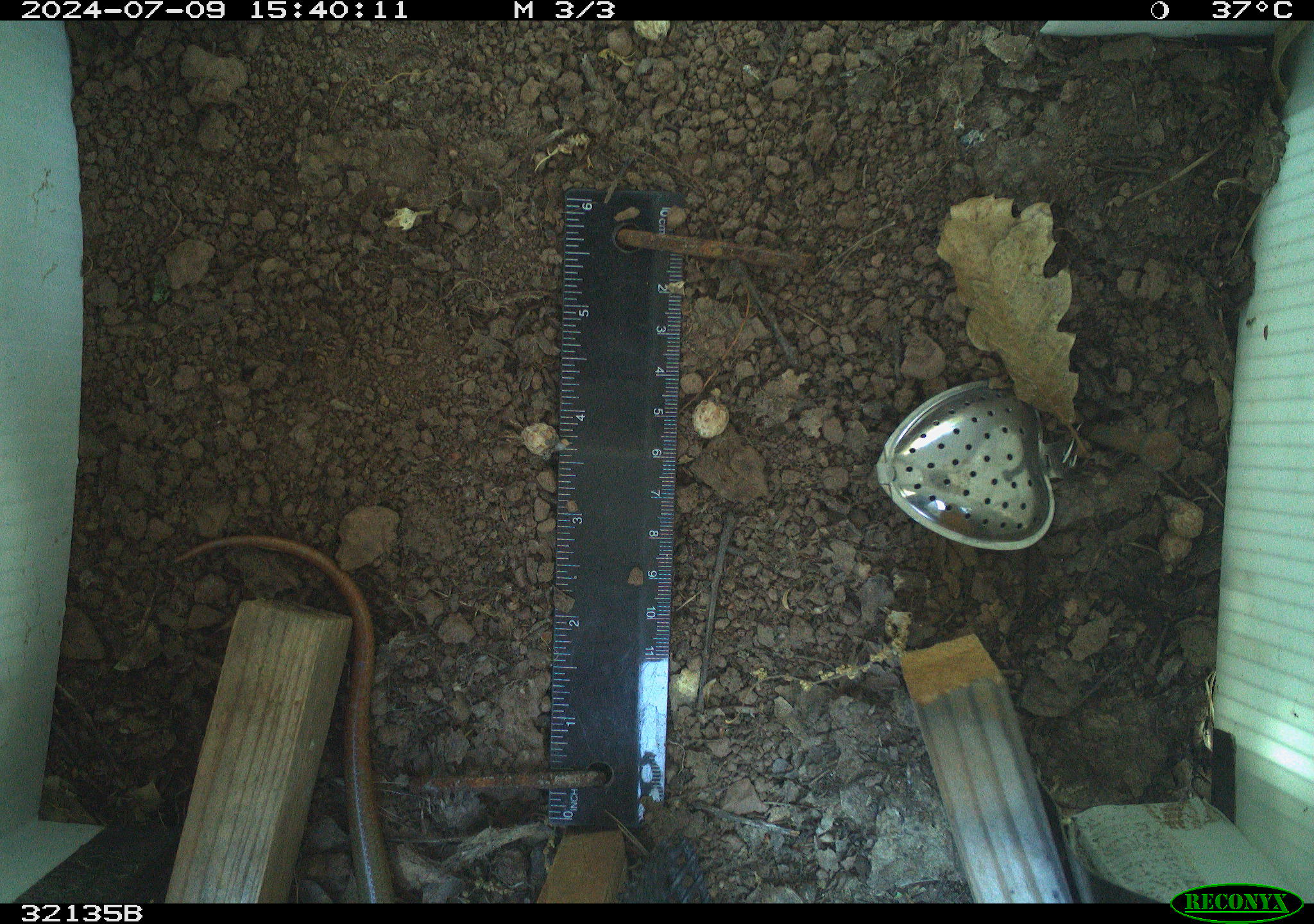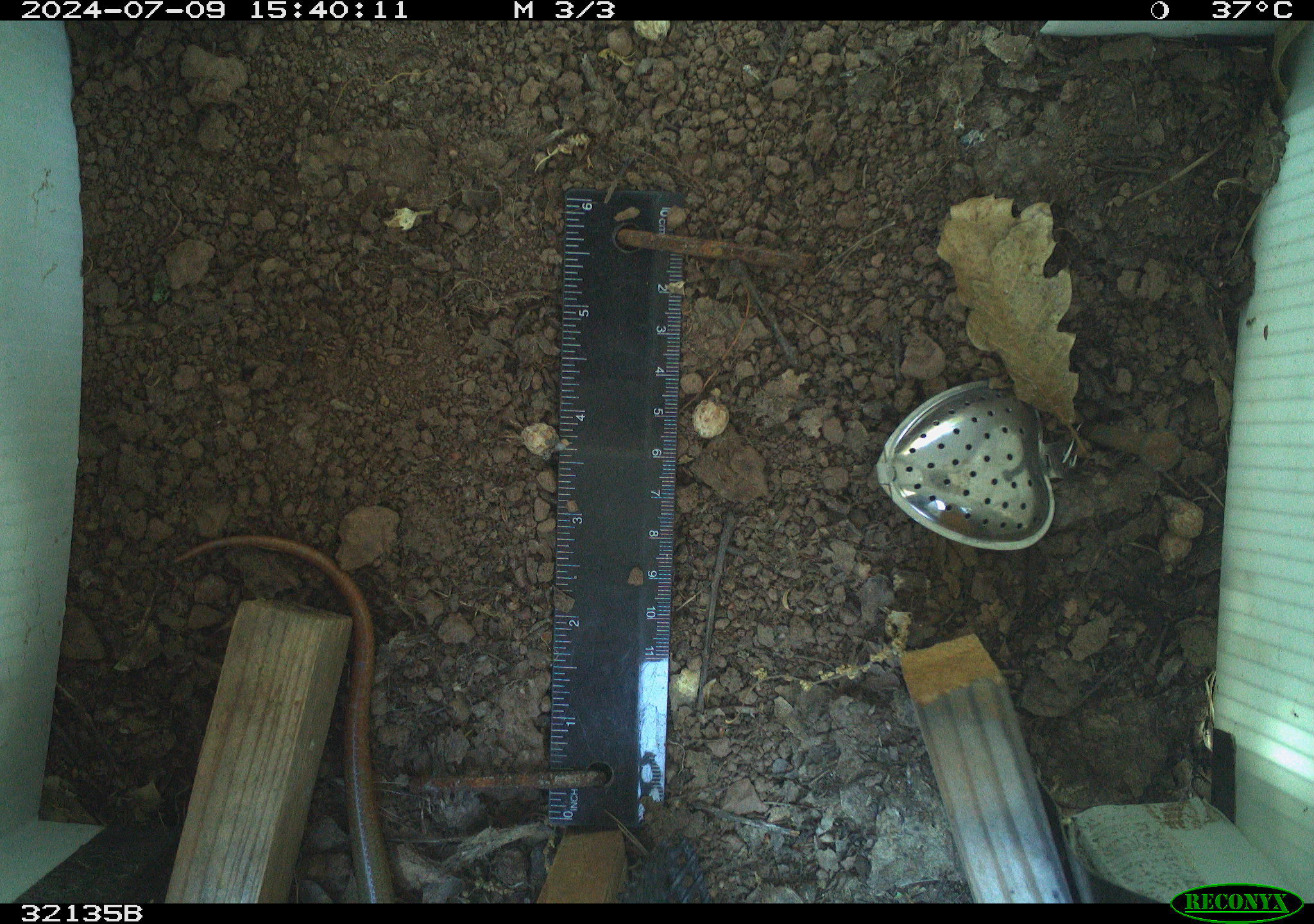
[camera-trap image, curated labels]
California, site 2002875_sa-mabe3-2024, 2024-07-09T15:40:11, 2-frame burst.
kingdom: Animalia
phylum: Chordata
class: Reptilia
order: Squamata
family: Scincidae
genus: Plestiodon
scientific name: Plestiodon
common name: blue-tailed skinks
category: plestiodon species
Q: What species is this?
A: Plestiodon species (blue-tailed skinks) (Plestiodon).